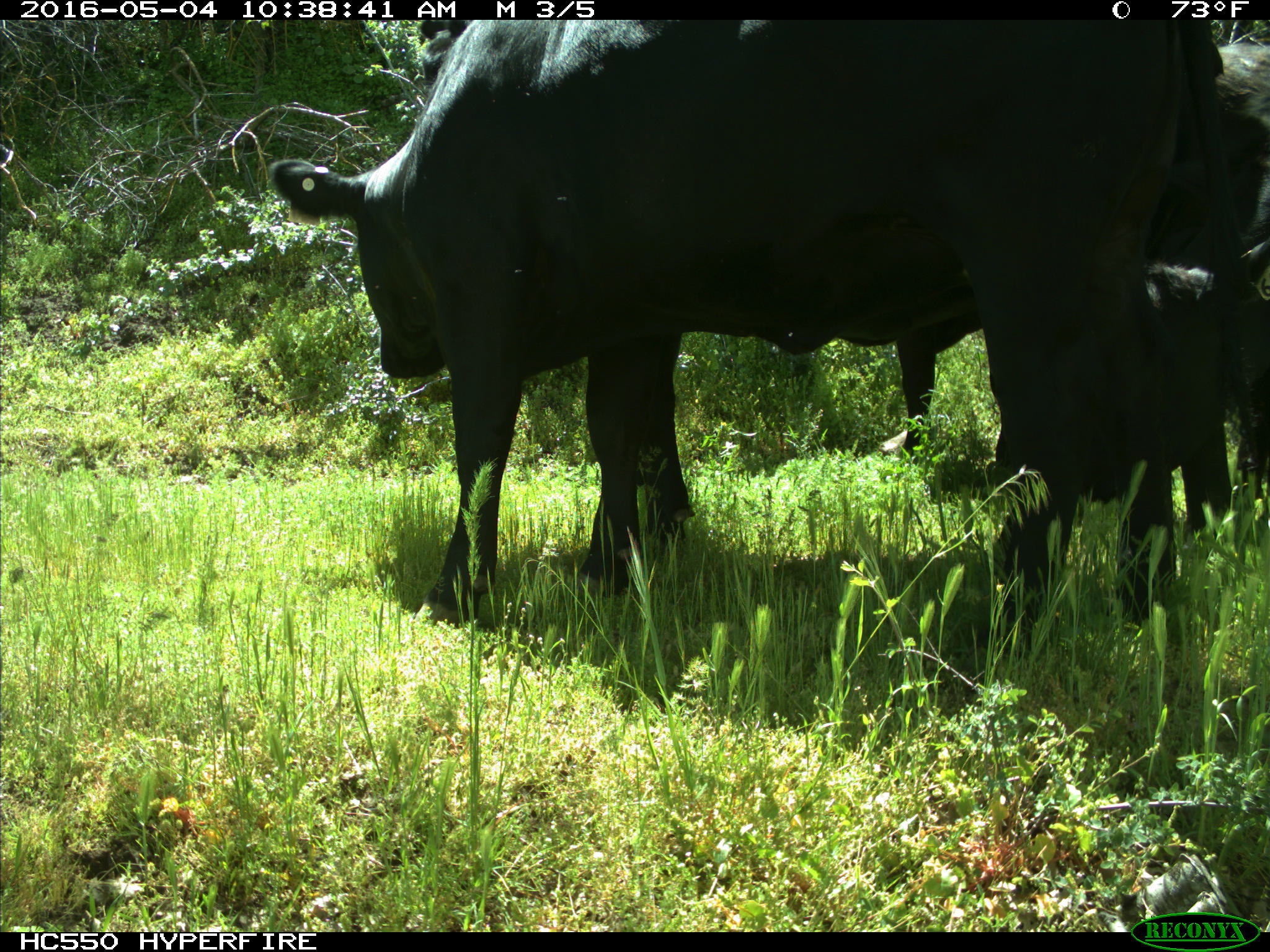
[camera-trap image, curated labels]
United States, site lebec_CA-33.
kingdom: Animalia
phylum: Chordata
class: Mammalia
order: Artiodactyla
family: Bovidae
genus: Bos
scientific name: Bos taurus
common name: domestic cow